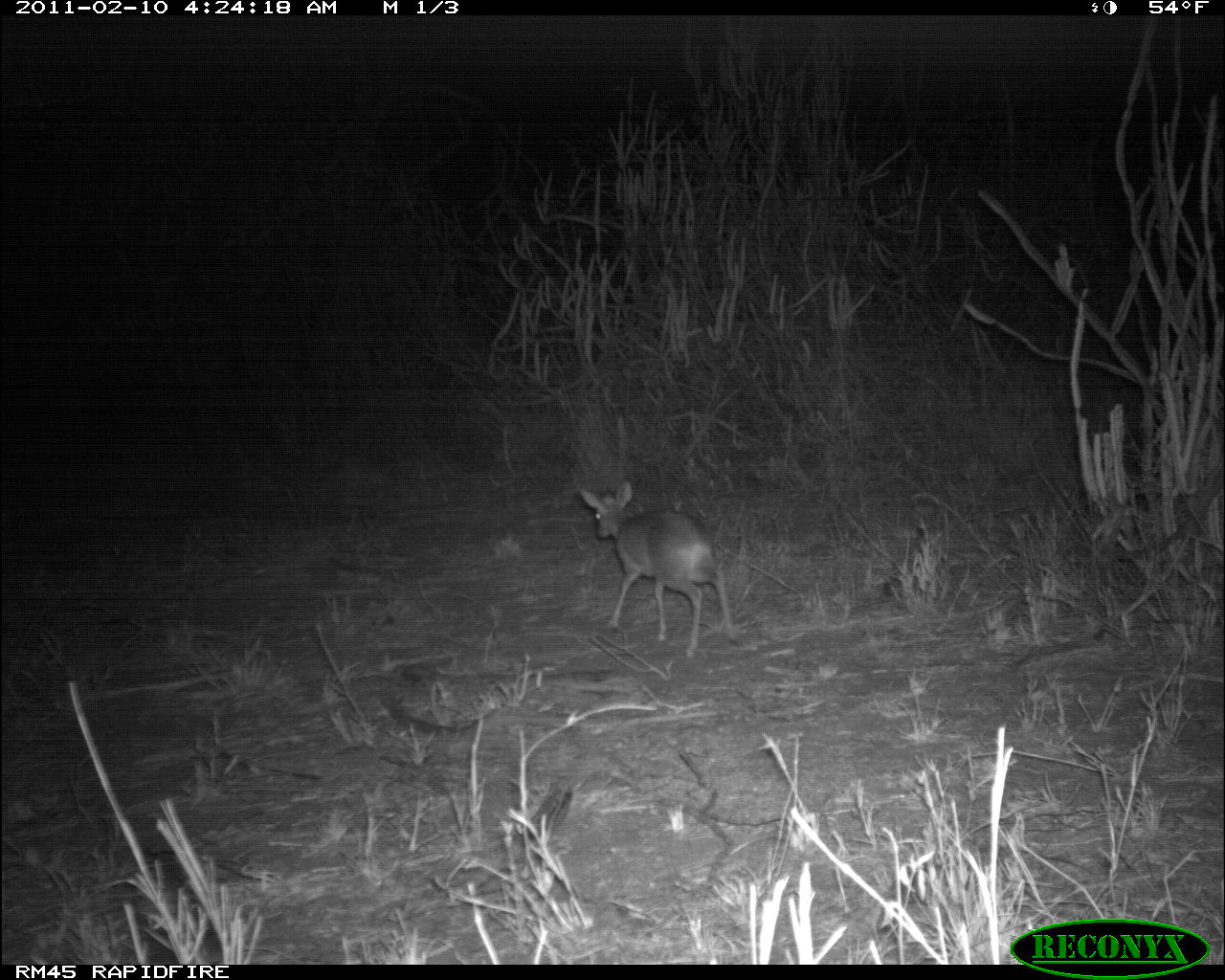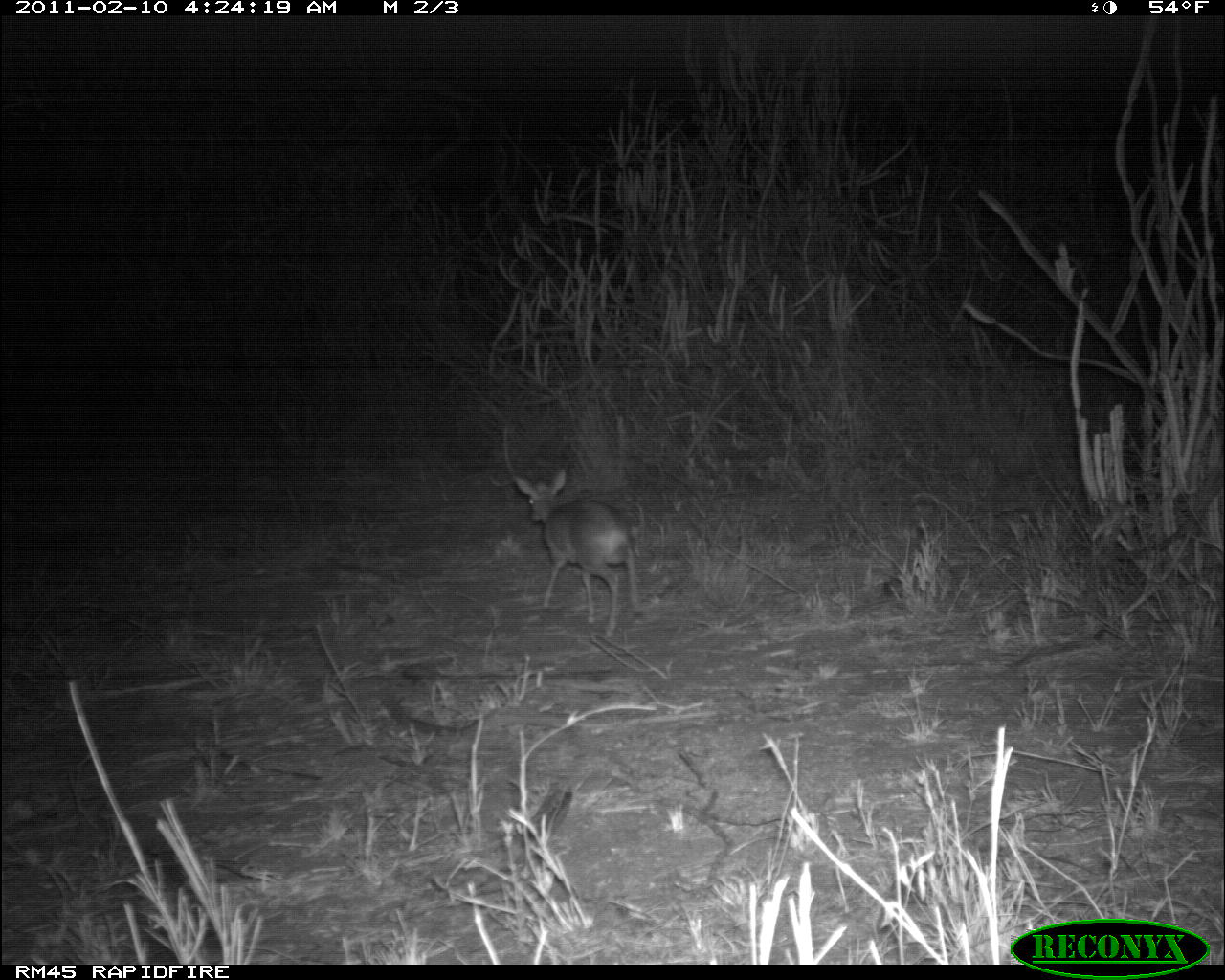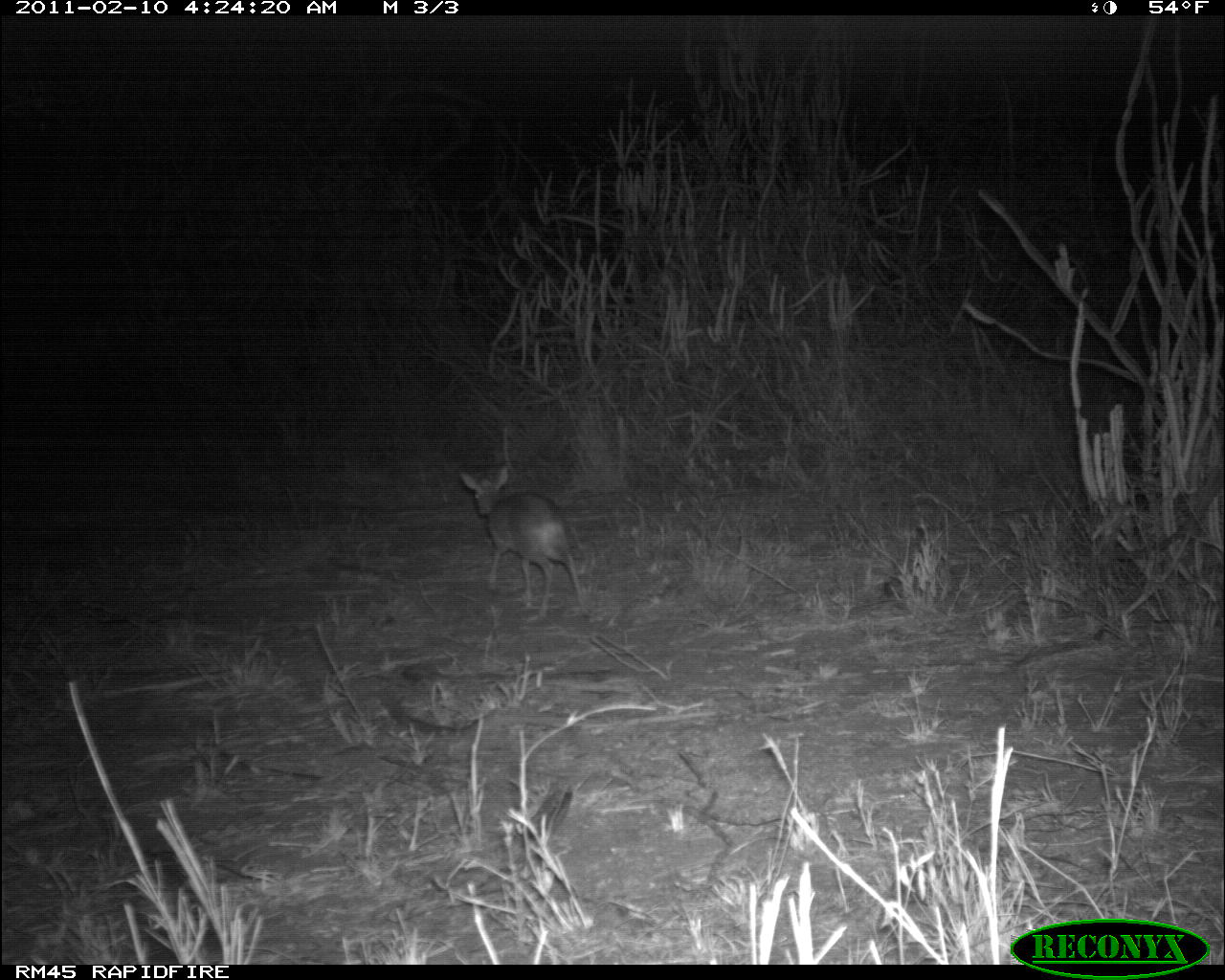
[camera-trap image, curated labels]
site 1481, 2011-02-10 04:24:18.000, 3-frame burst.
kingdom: Animalia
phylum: Chordata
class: Mammalia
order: Artiodactyla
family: Bovidae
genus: Madoqua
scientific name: Madoqua guentheri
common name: günther's dik-dik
Madoqua guentheri (günther's dik-dik), count 1.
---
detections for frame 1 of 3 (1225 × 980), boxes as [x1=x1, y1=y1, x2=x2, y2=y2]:
madoqua guentheri: [x1=577, y1=480, x2=737, y2=658]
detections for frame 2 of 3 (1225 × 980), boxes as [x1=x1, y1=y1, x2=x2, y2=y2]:
madoqua guentheri: [x1=511, y1=469, x2=639, y2=637]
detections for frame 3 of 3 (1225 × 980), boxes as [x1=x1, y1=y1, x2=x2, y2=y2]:
madoqua guentheri: [x1=461, y1=465, x2=591, y2=621]